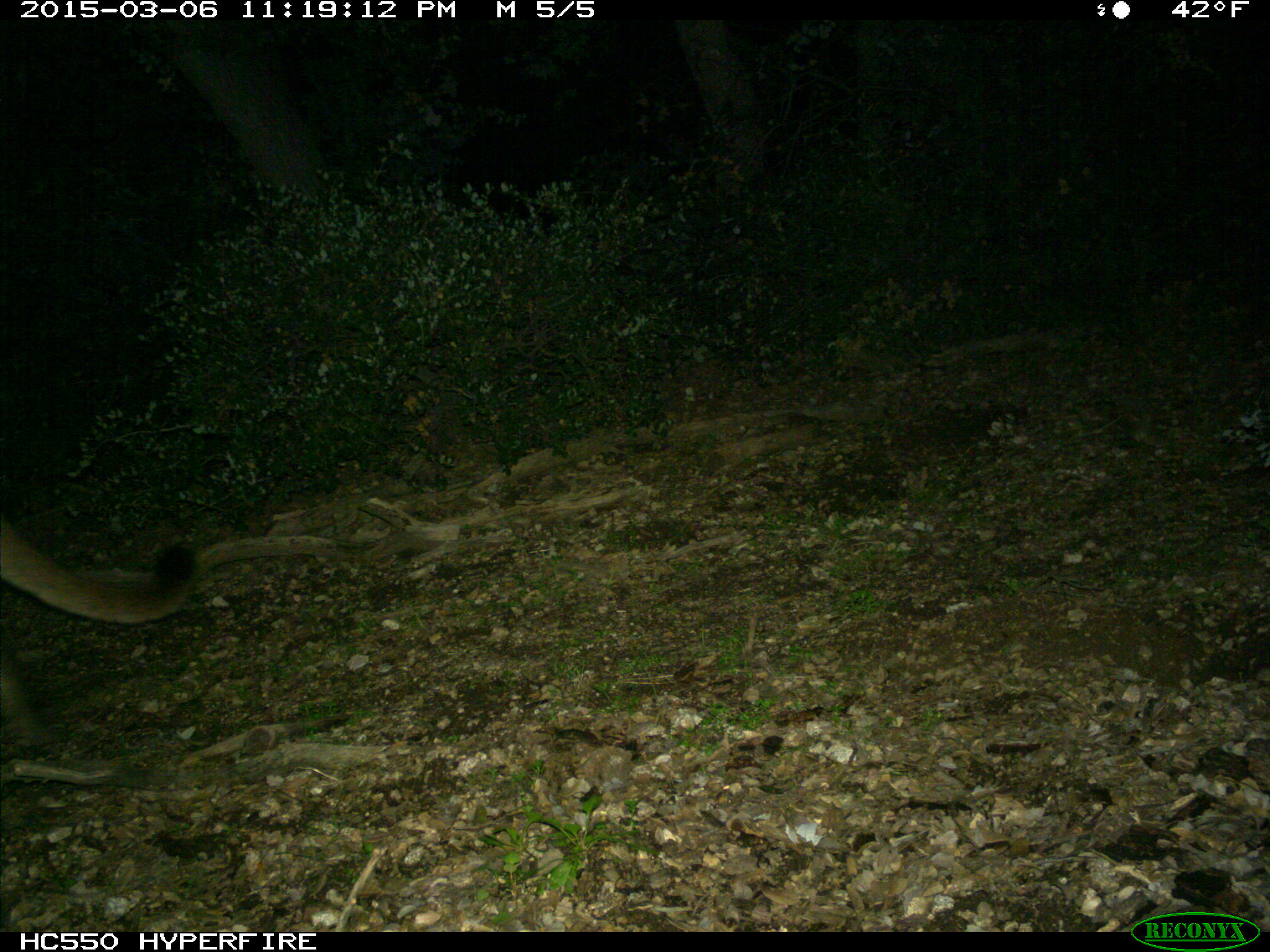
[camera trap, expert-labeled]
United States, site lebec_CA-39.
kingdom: Animalia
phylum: Chordata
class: Mammalia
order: Carnivora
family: Felidae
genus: Puma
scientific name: Puma concolor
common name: mountain lion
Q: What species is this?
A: Puma concolor (mountain lion).